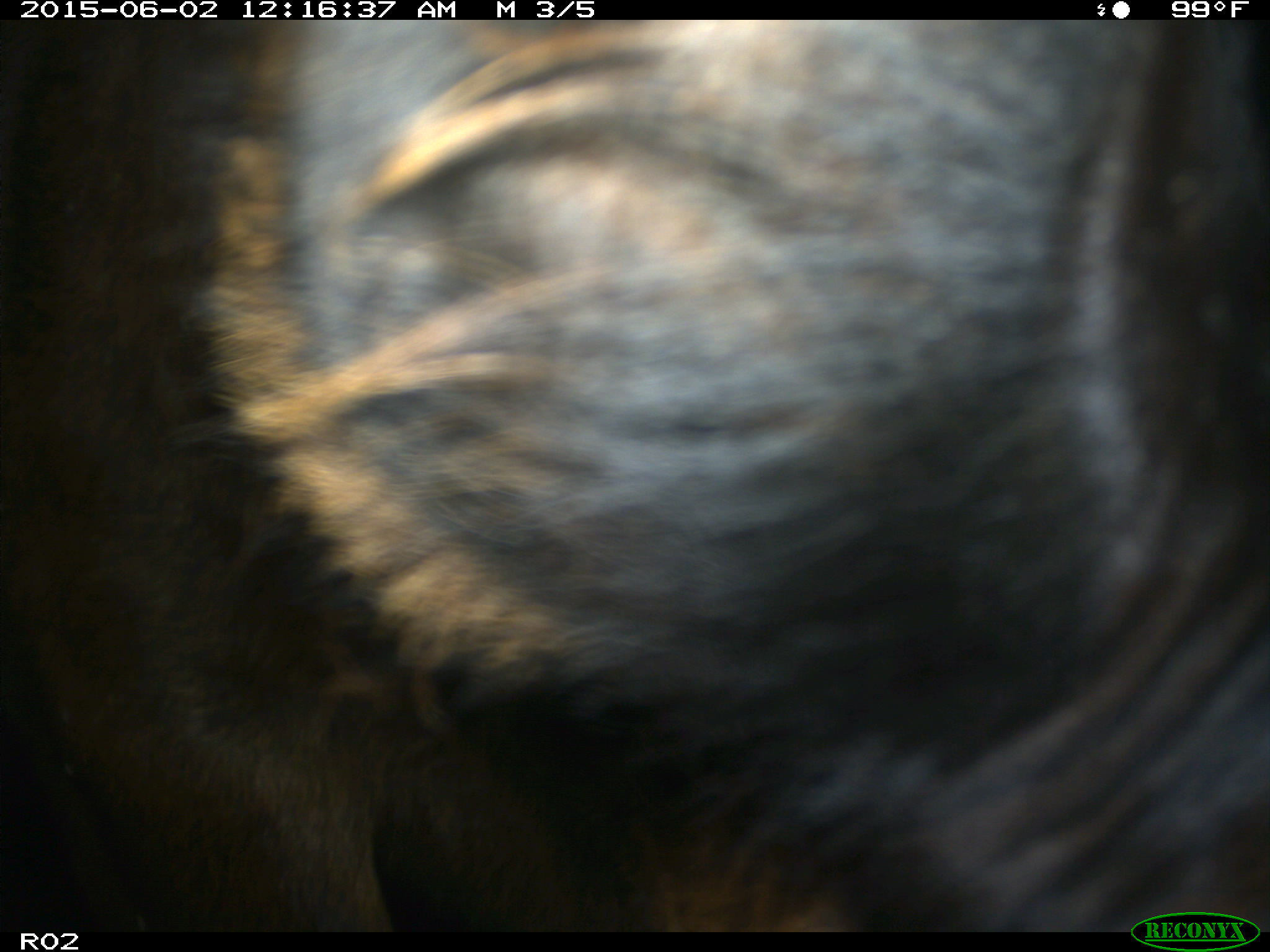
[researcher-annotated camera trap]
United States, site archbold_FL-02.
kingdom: Animalia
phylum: Chordata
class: Mammalia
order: Artiodactyla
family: Bovidae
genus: Bos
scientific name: Bos taurus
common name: domestic cow